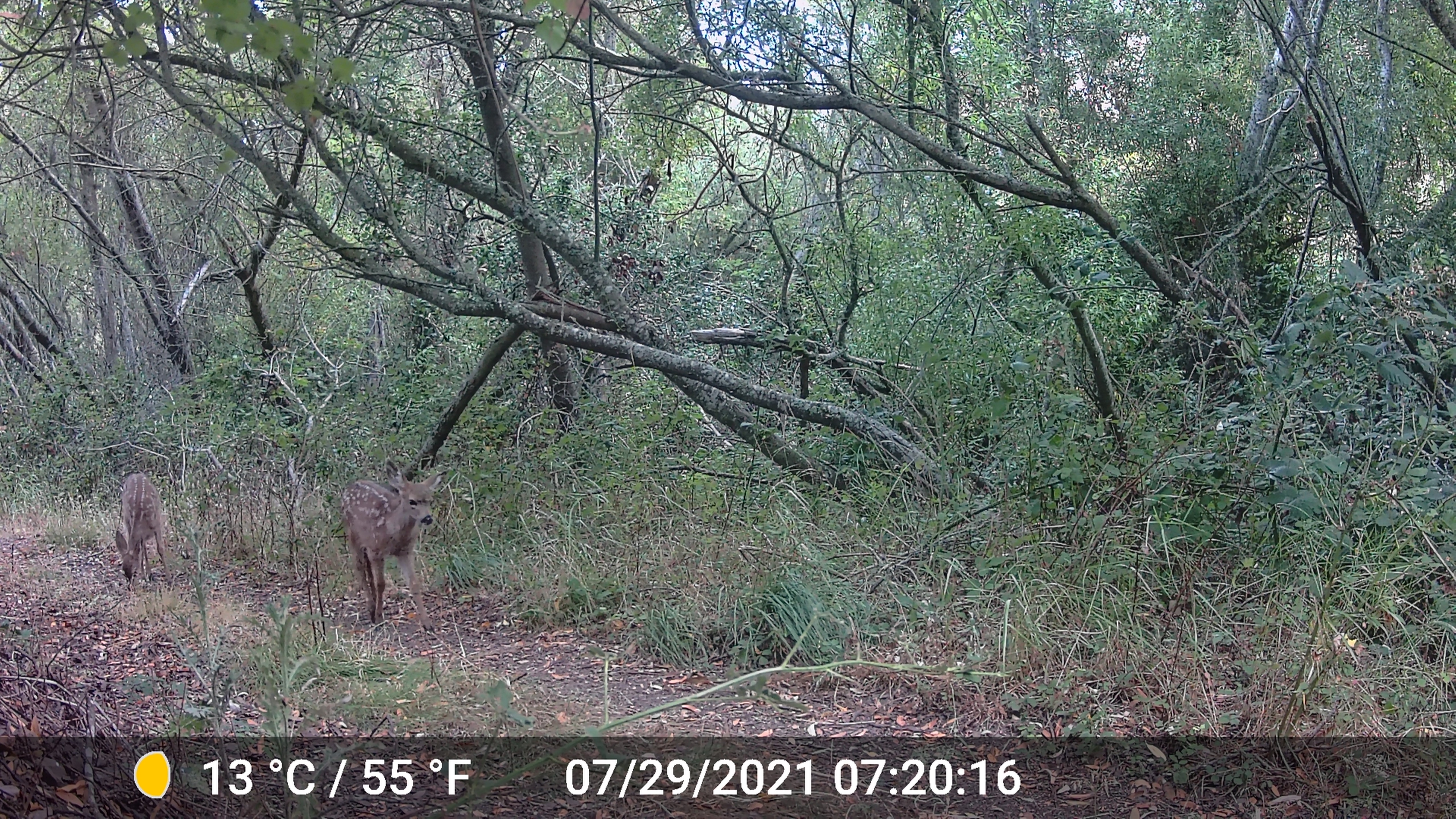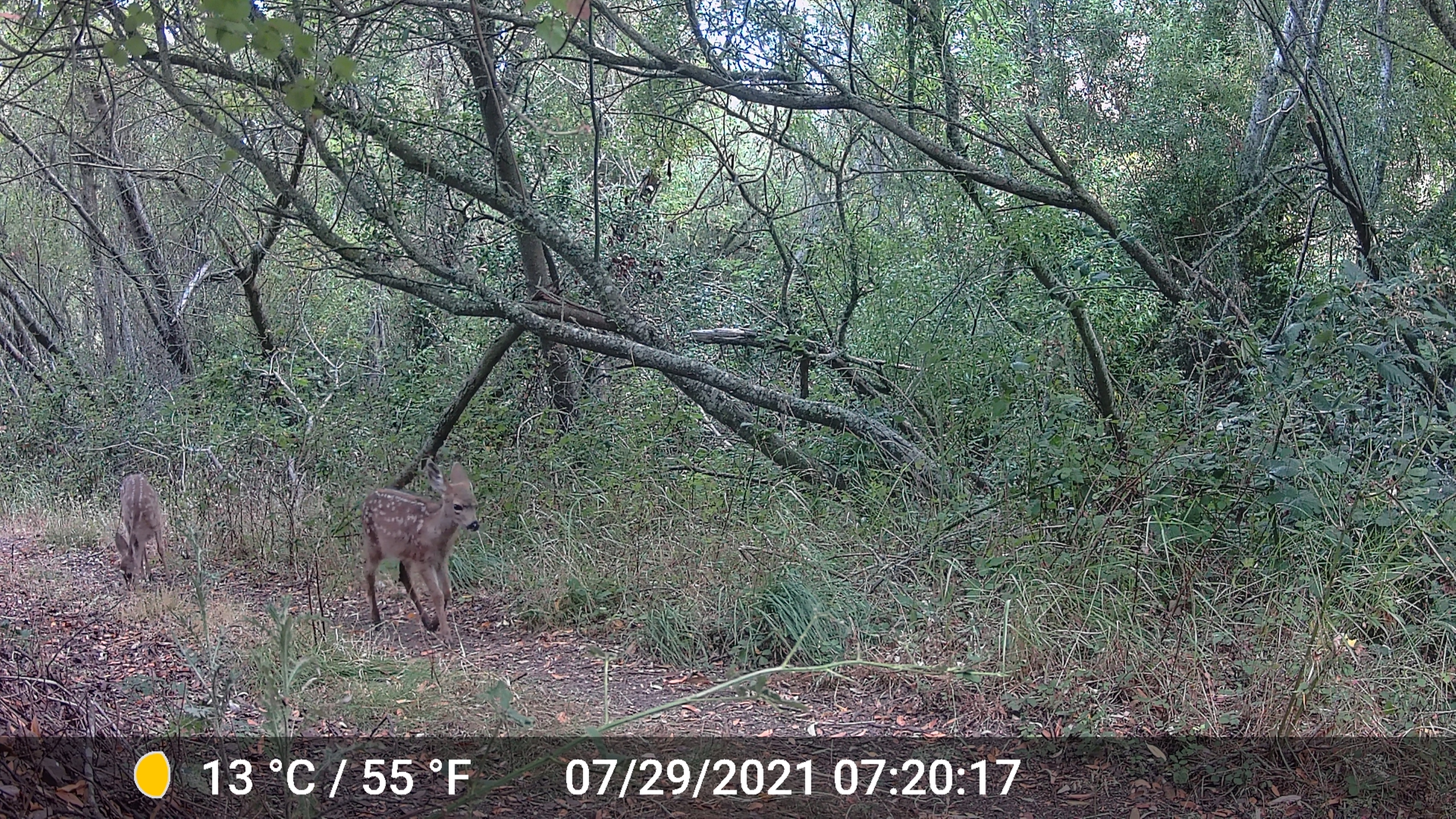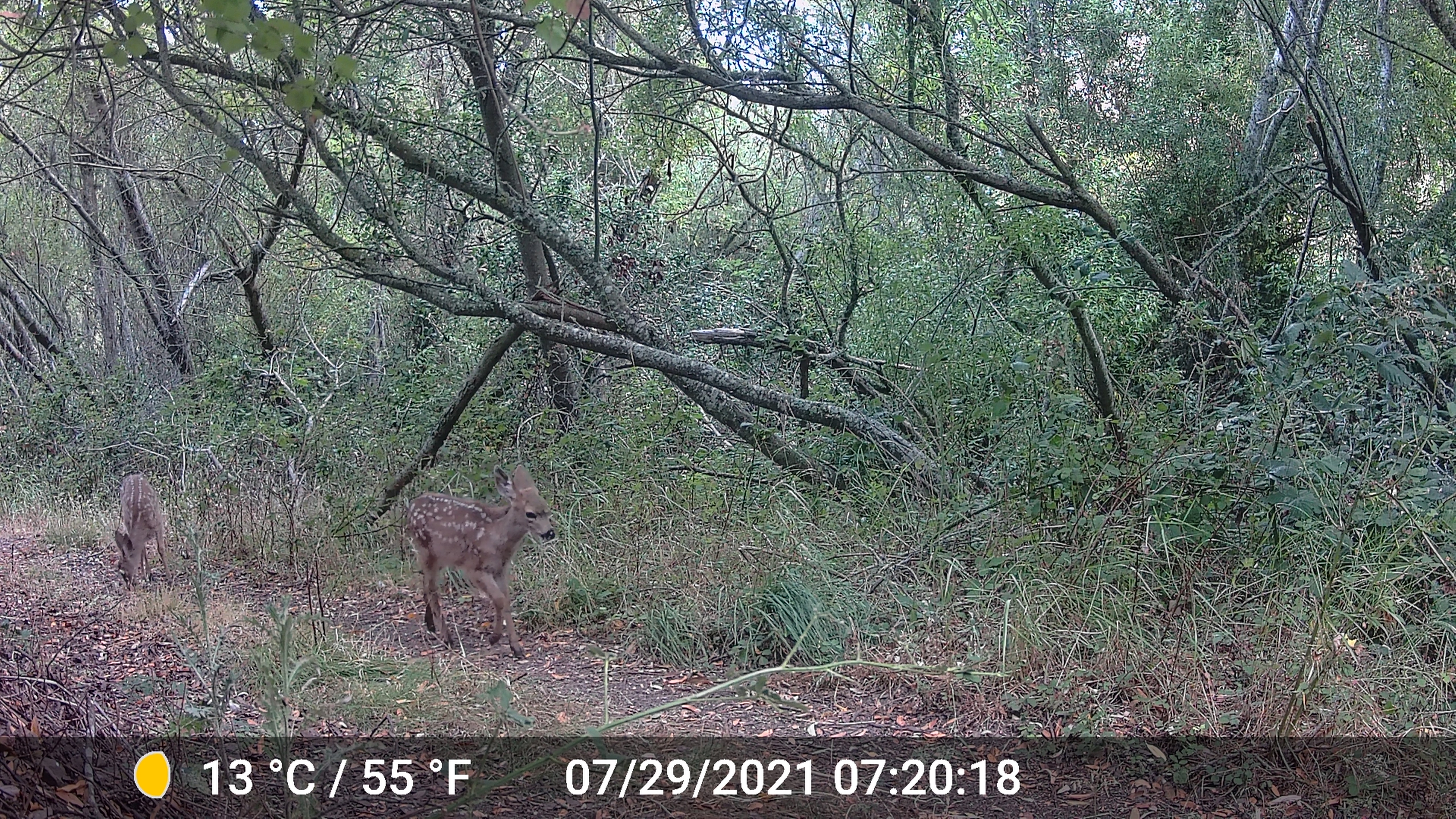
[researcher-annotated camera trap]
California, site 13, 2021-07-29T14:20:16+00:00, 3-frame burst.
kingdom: Animalia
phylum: Chordata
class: Mammalia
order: Artiodactyla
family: Cervidae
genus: Odocoileus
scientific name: Odocoileus hemionus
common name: mule deer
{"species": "mule deer (Odocoileus hemionus)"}